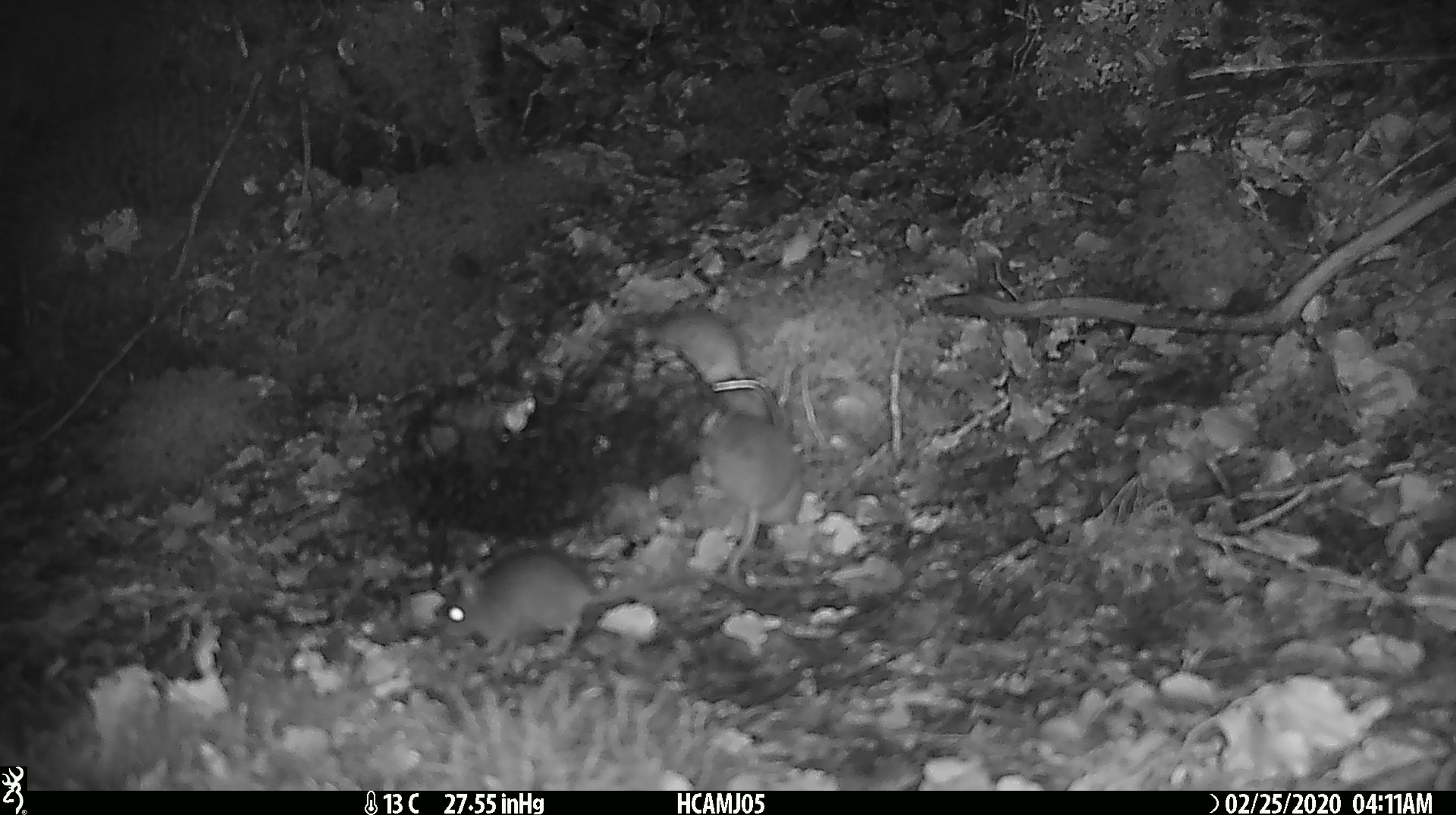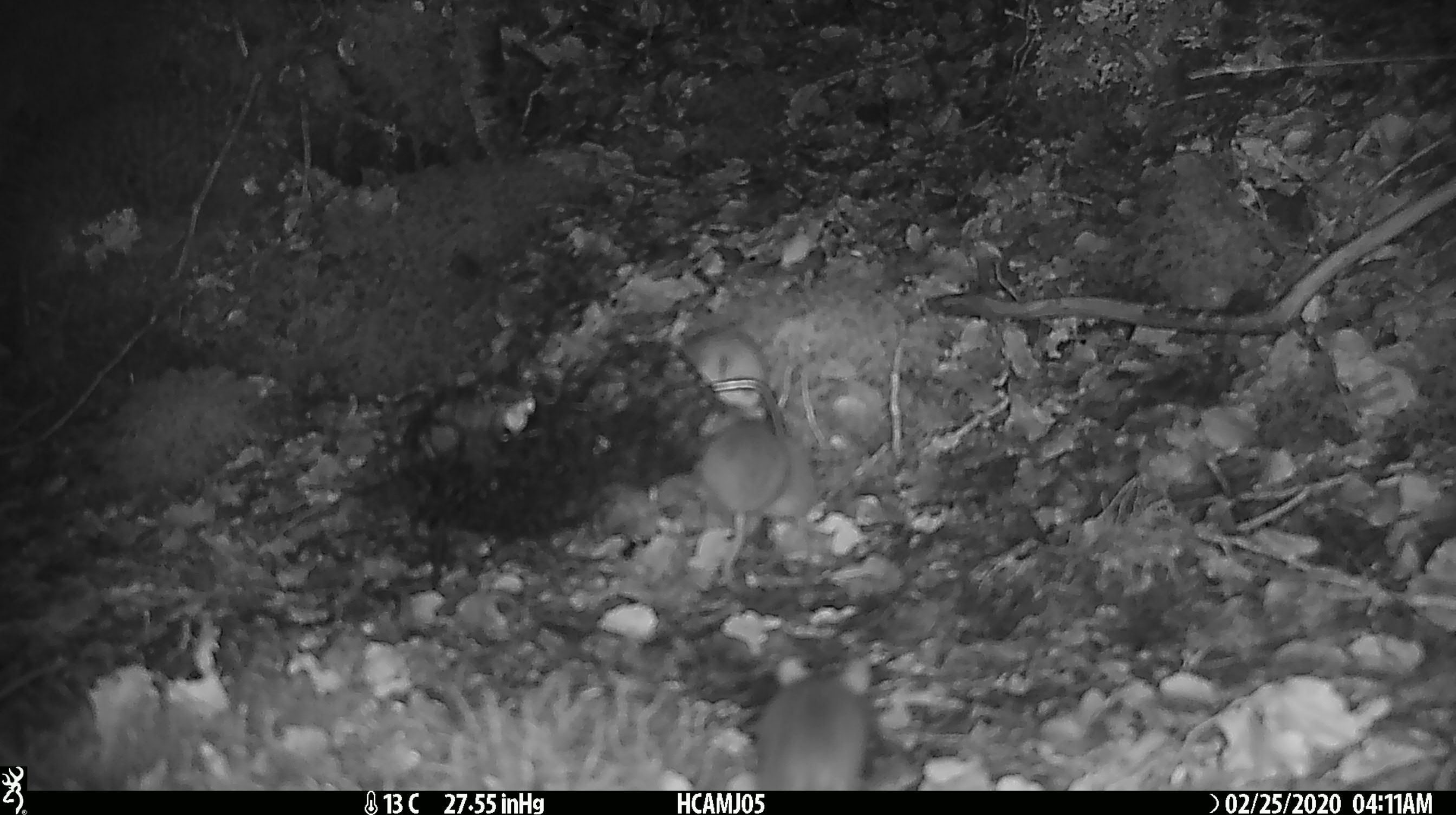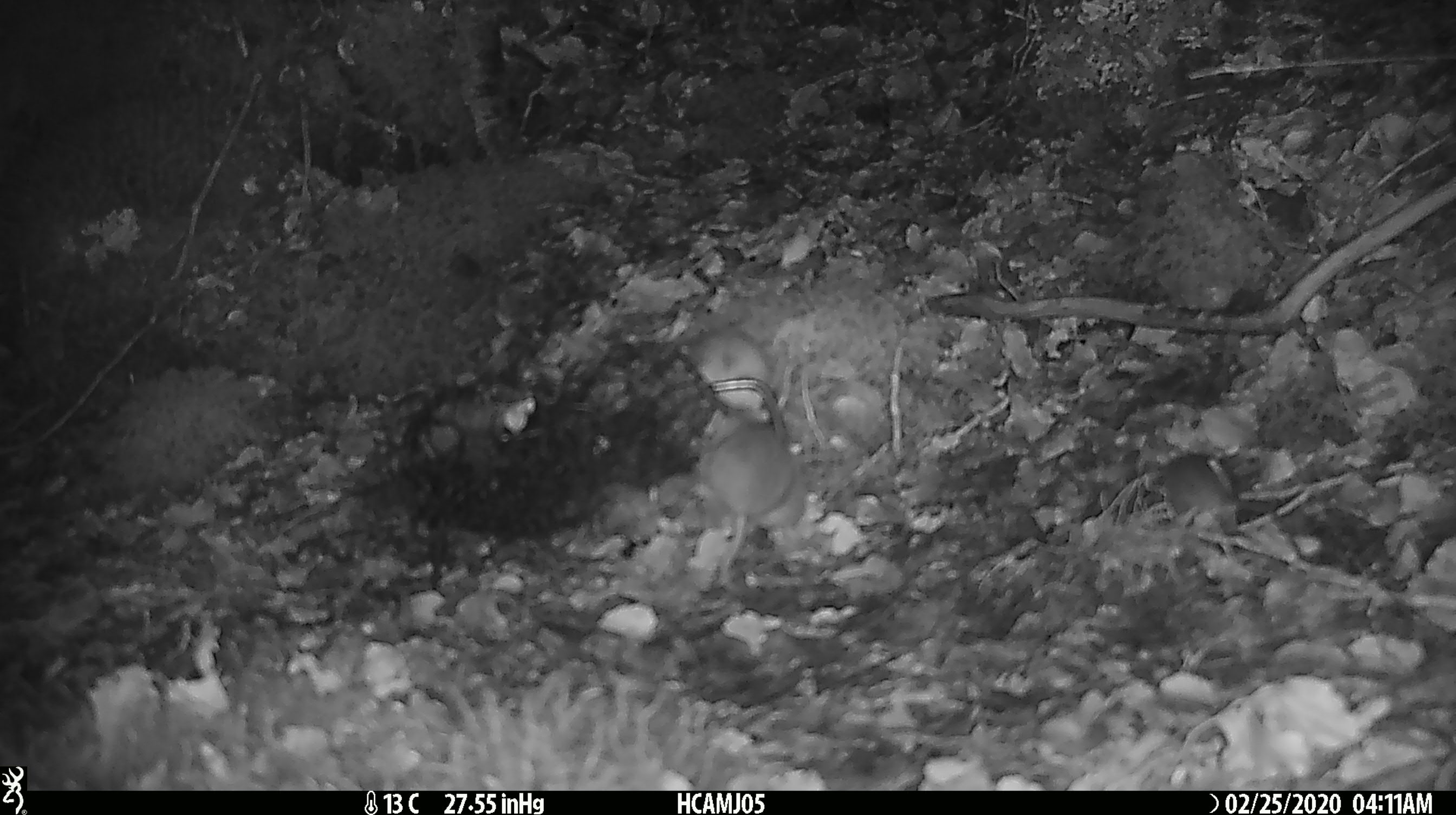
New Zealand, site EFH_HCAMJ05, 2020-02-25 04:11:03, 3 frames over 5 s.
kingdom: Animalia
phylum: Chordata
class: Mammalia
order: Rodentia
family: Muridae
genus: Mus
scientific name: Mus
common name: mouse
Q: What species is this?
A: Mouse (Mus).